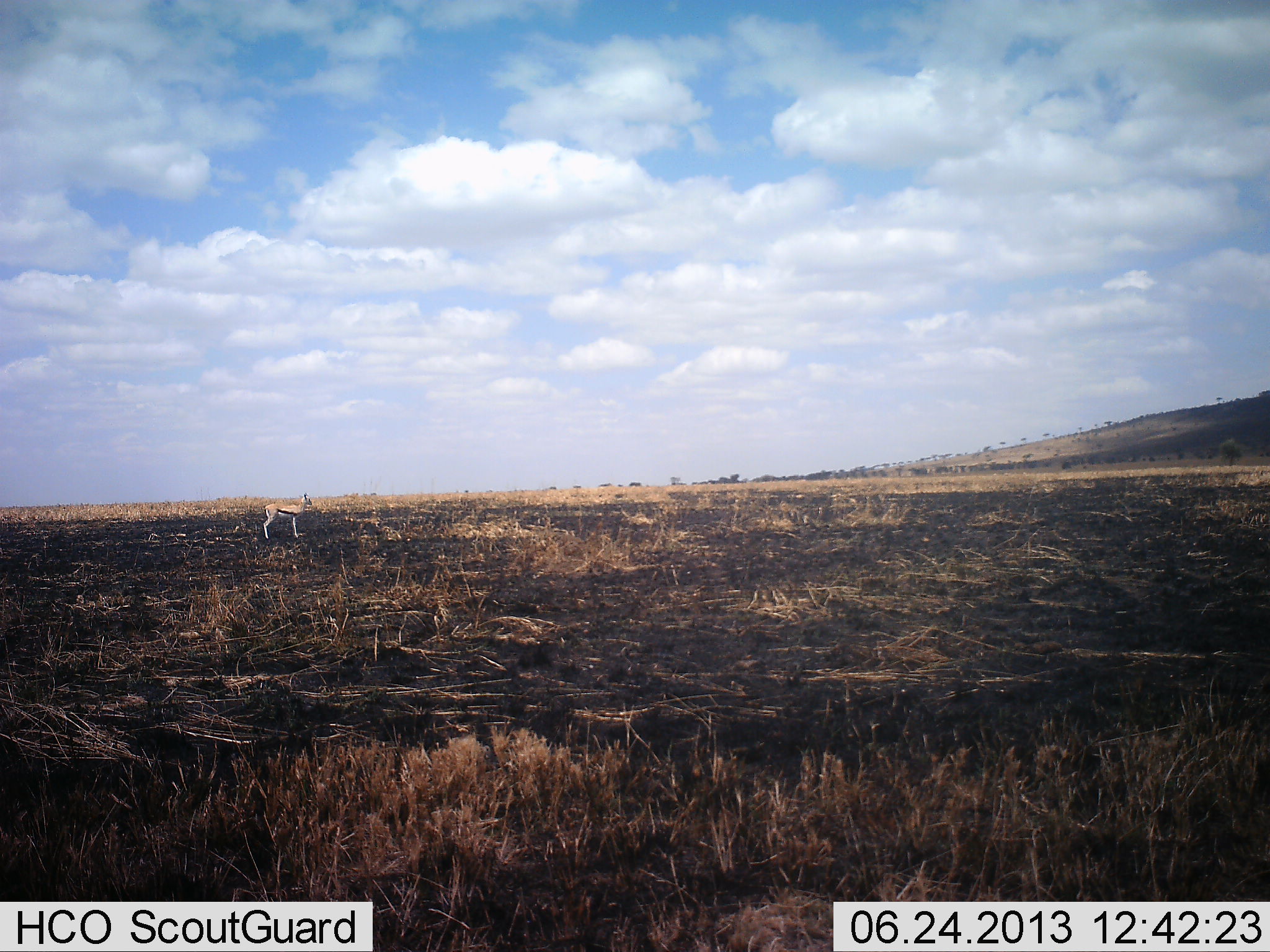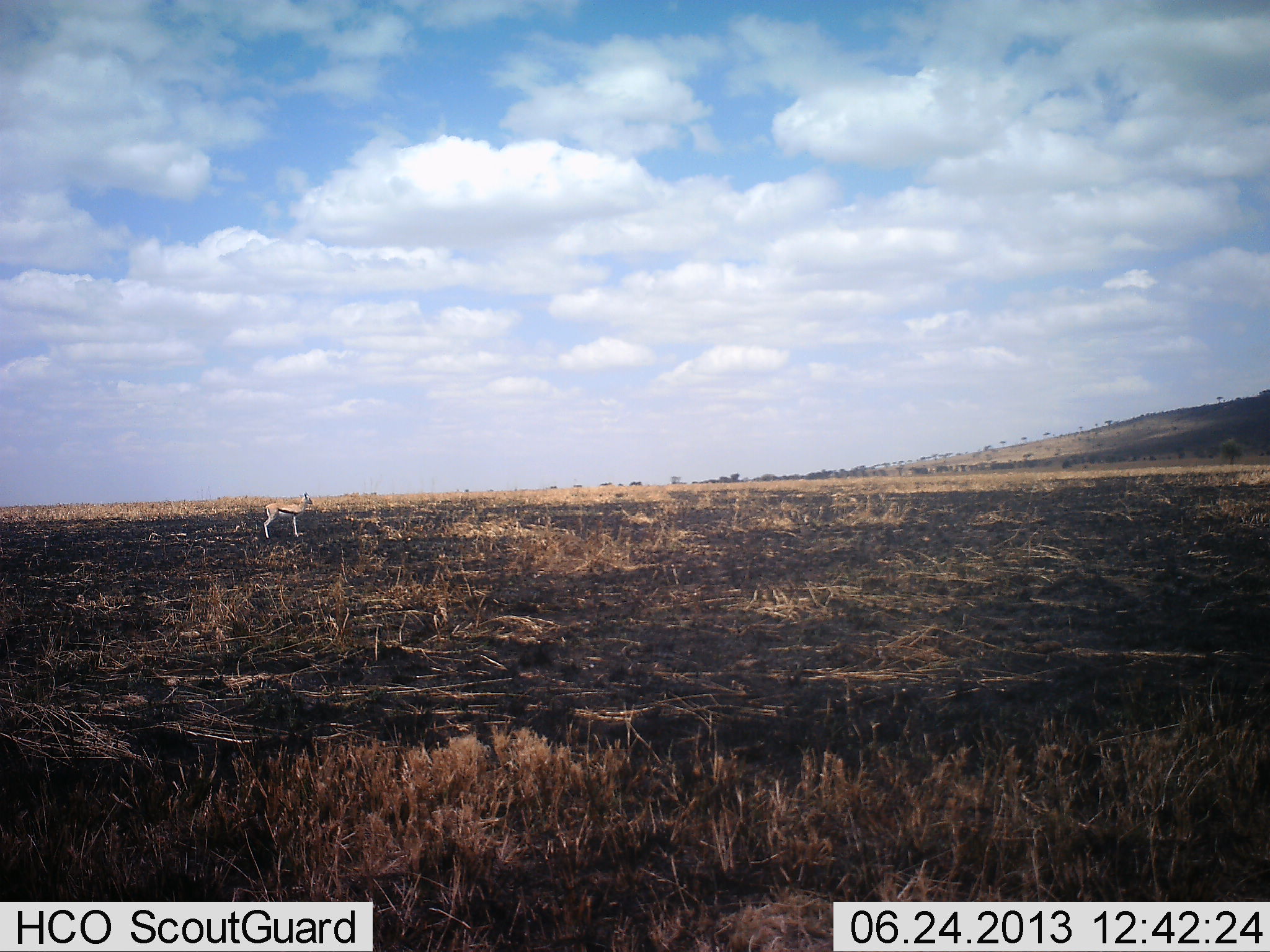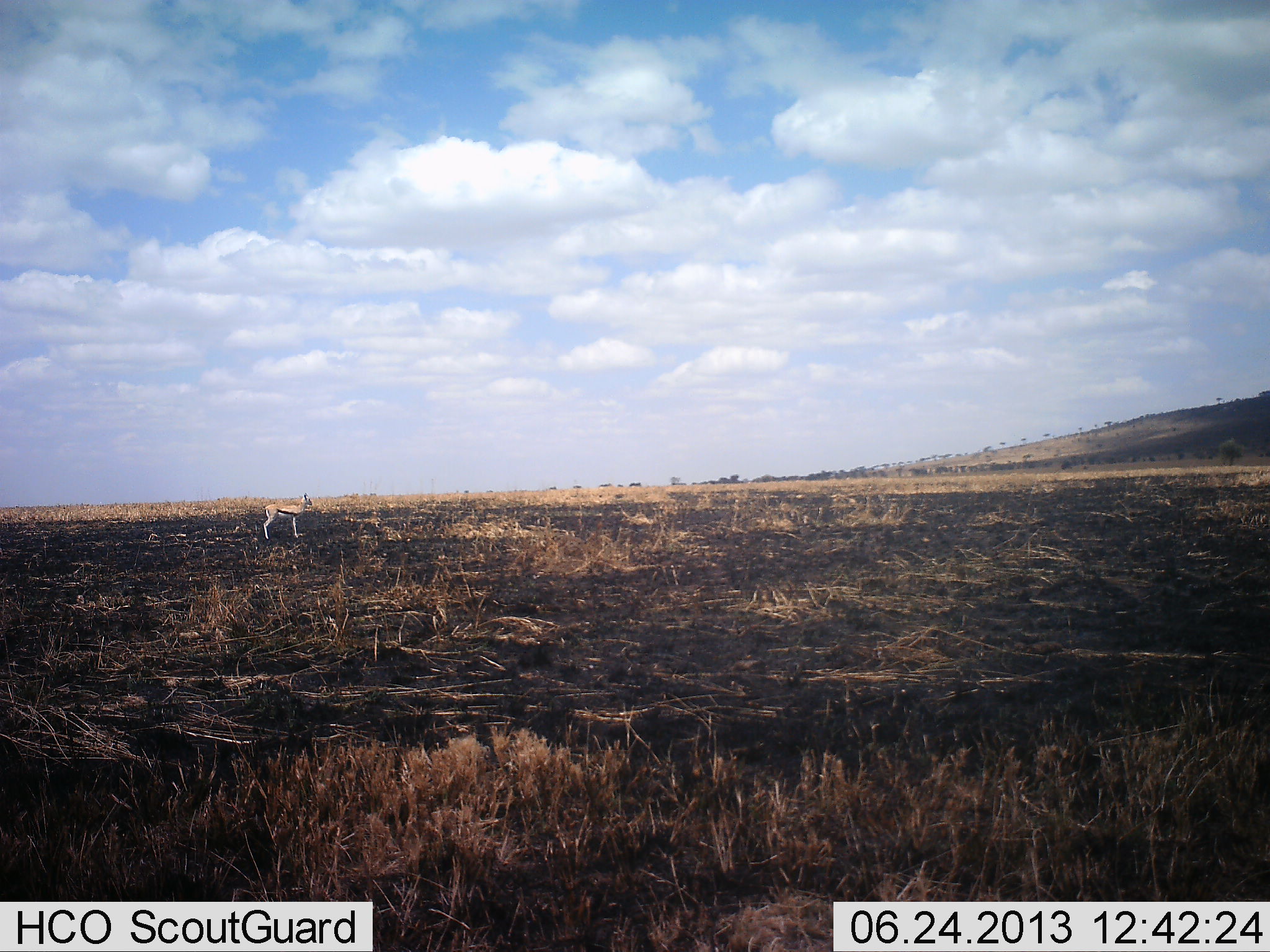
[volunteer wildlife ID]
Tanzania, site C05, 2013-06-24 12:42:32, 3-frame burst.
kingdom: Animalia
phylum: Chordata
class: Mammalia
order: Artiodactyla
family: Bovidae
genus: Eudorcas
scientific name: Eudorcas thomsonii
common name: thomson's gazelle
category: gazellethomsons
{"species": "gazellethomsons (thomson's gazelle) (Eudorcas thomsonii)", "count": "1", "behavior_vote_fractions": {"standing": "100%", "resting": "0%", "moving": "0%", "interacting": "0%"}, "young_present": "0%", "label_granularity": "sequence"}